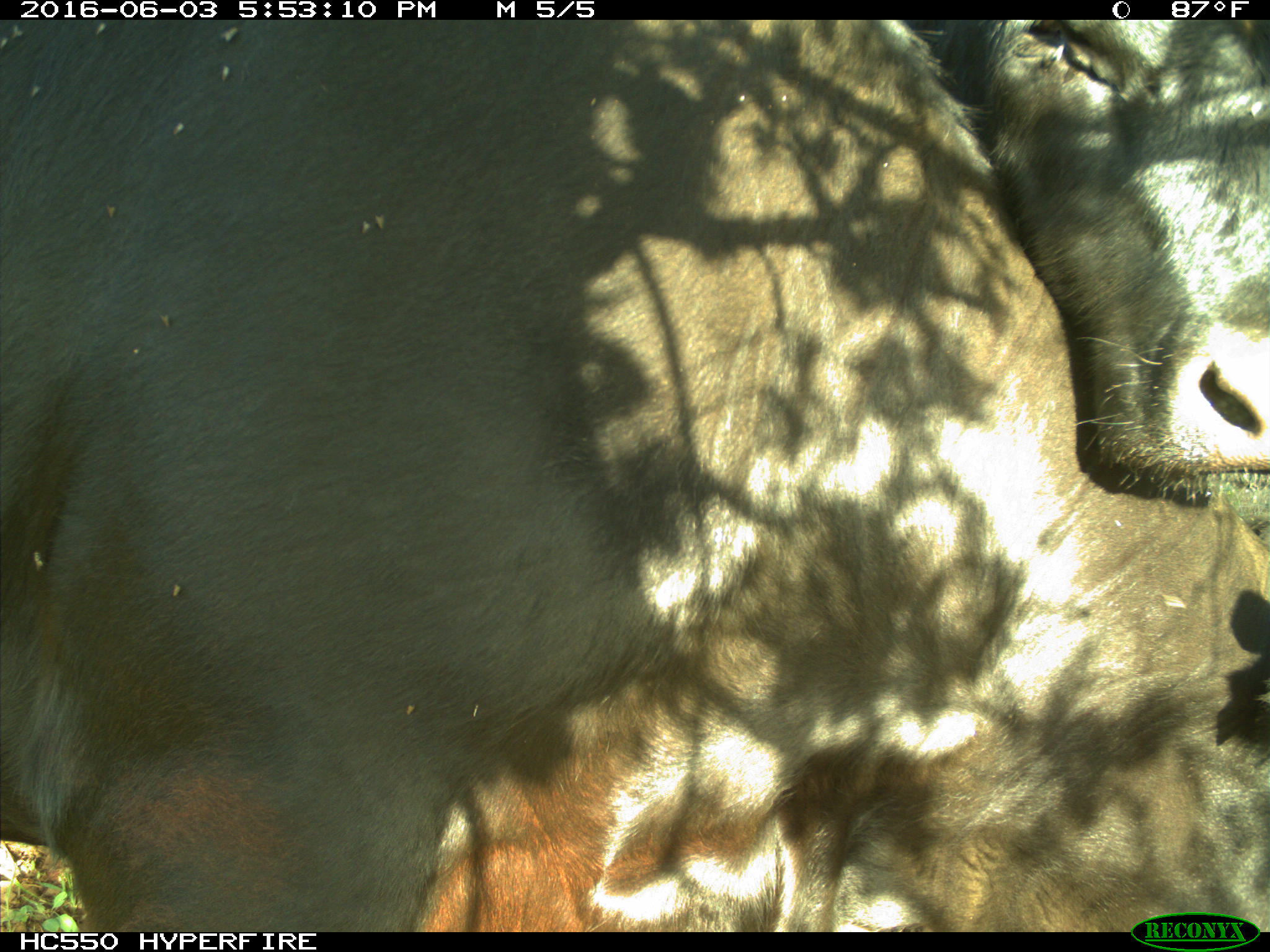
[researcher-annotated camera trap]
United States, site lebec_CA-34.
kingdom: Animalia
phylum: Chordata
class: Mammalia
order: Artiodactyla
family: Bovidae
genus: Bos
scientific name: Bos taurus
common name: domestic cow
Bos taurus (domestic cow).